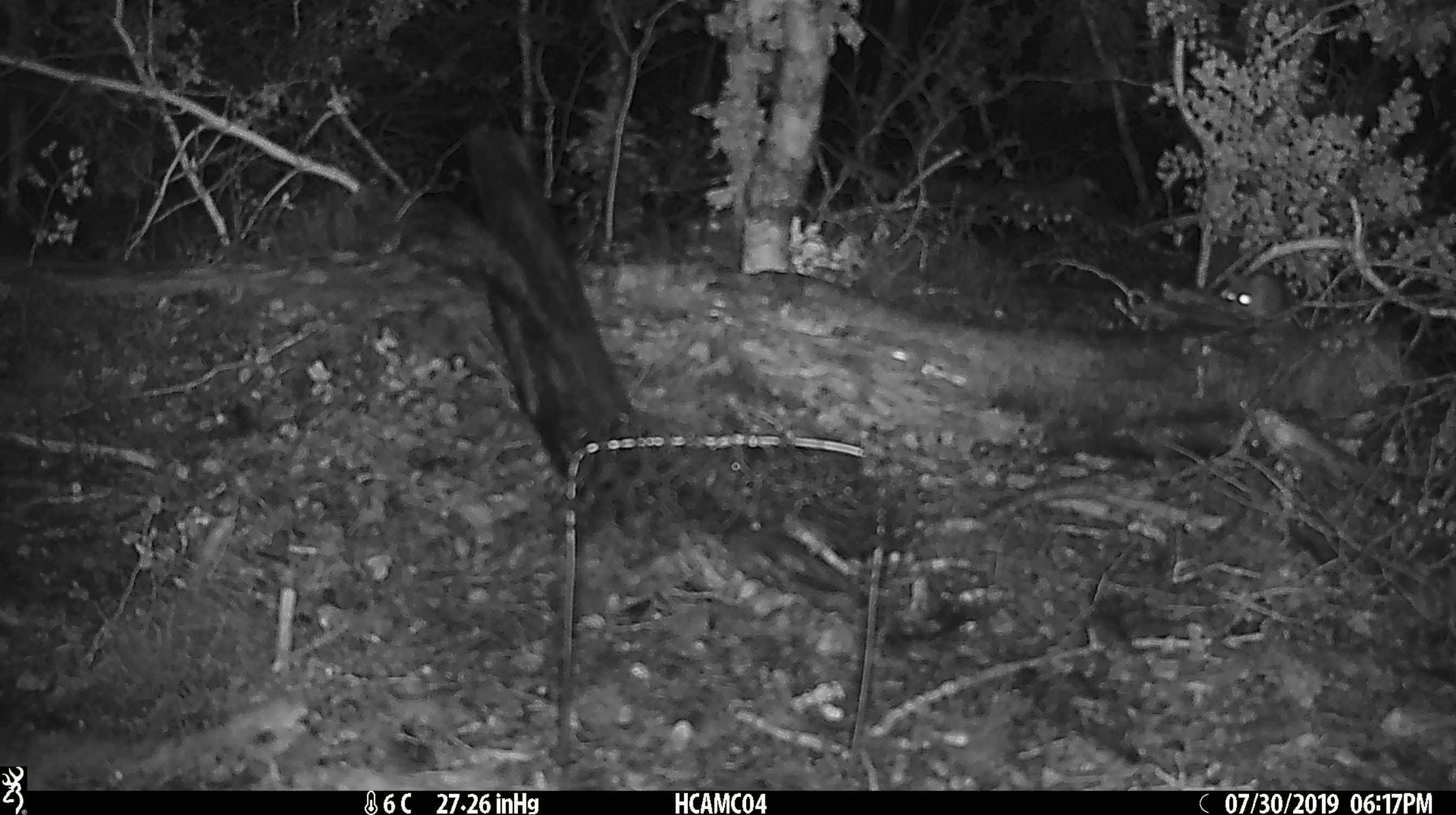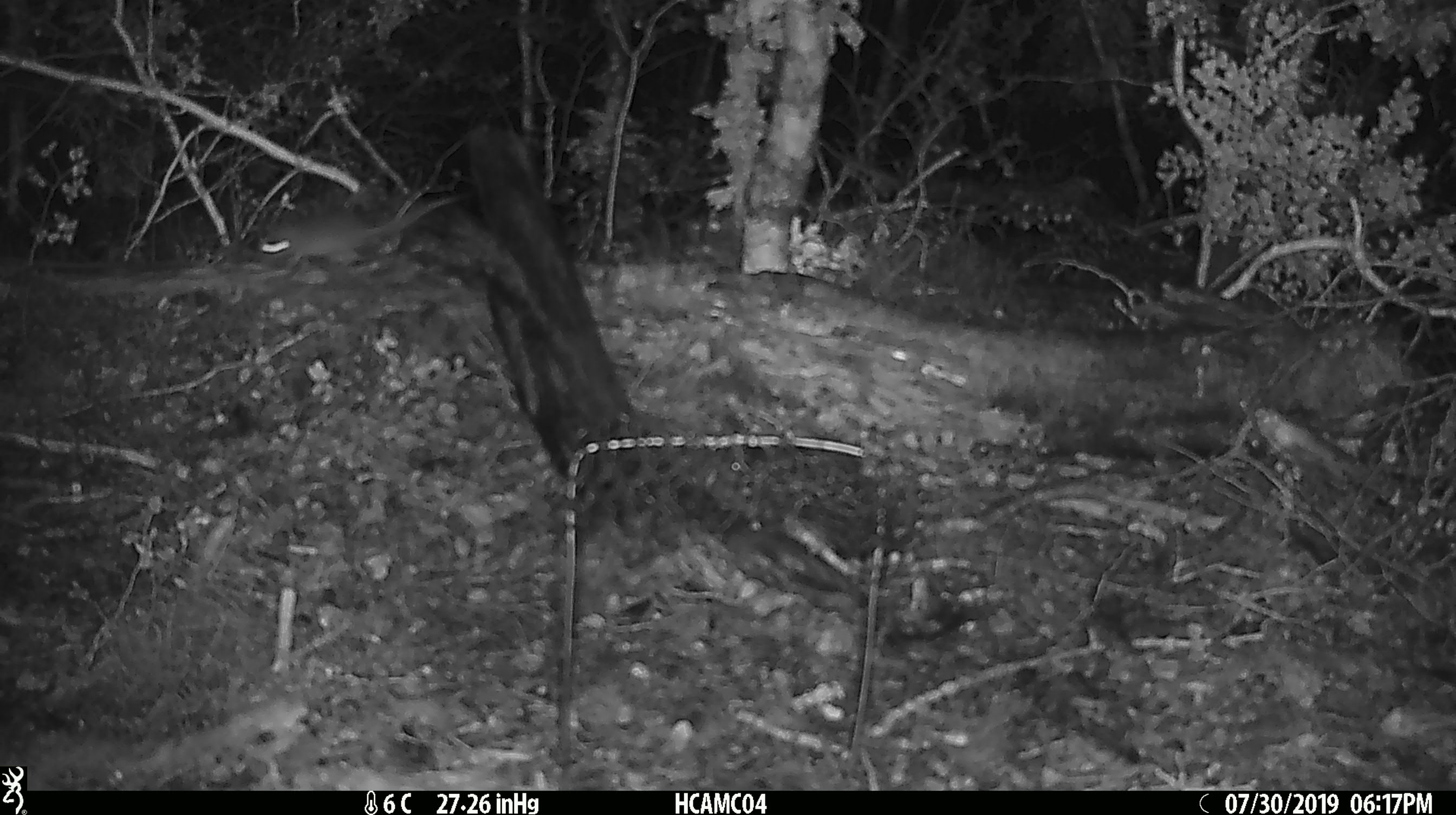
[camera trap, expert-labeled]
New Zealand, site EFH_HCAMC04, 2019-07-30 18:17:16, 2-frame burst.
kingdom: Animalia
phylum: Chordata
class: Mammalia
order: Rodentia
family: Muridae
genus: Mus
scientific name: Mus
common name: mouse